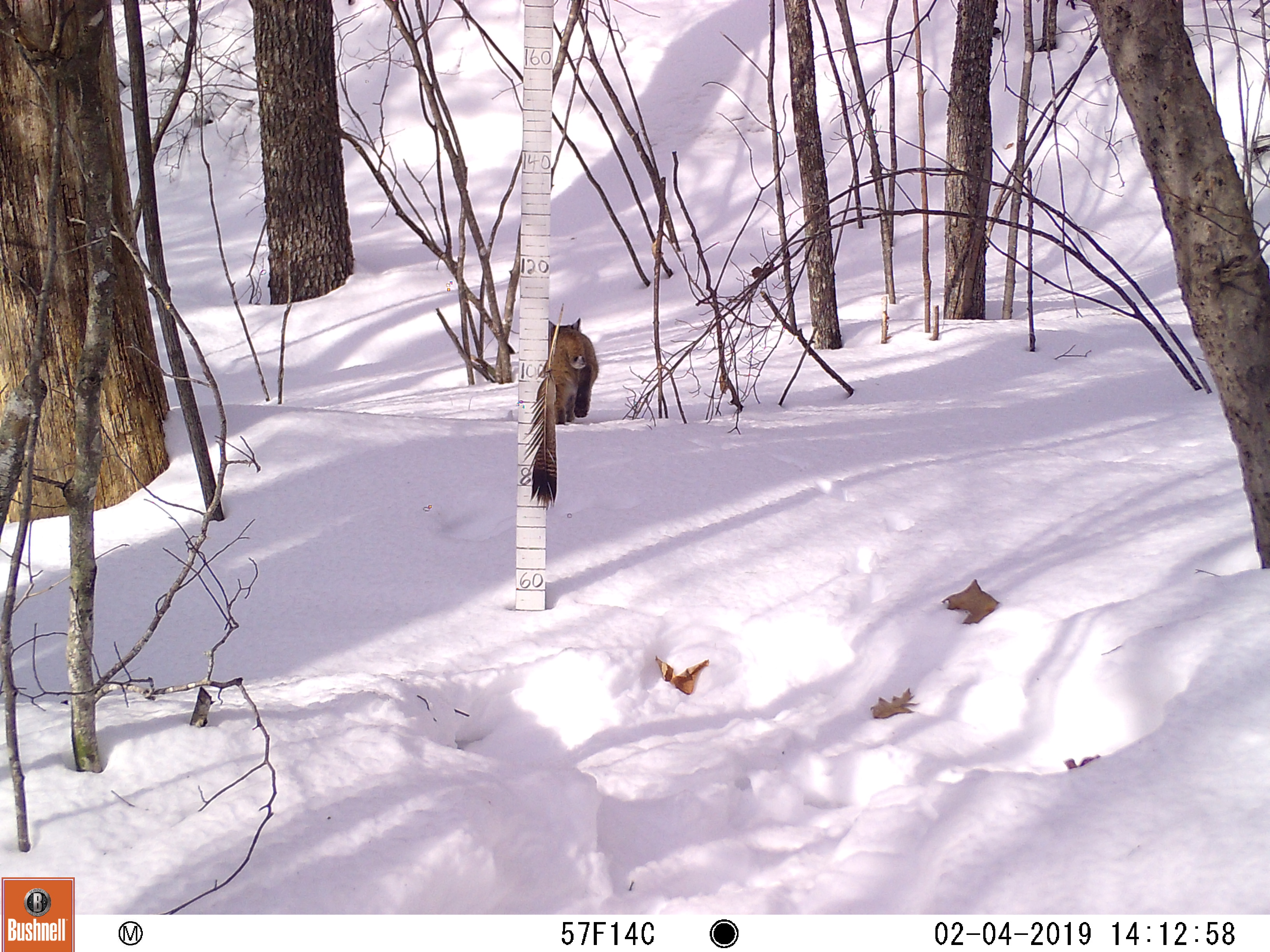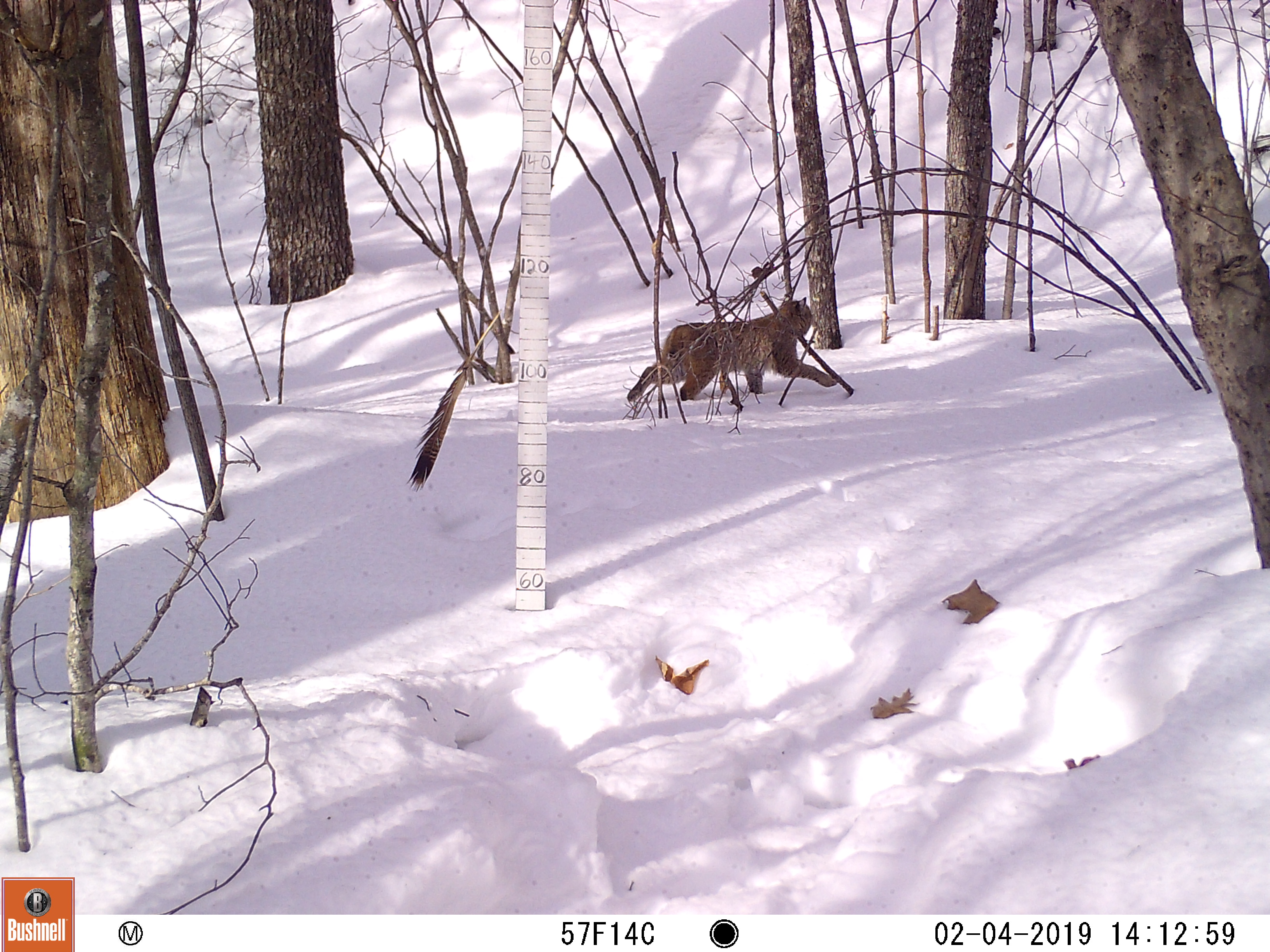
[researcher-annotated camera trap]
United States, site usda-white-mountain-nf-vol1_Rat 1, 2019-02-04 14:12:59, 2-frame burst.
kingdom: Animalia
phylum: Chordata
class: Mammalia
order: Carnivora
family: Felidae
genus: Lynx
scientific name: Lynx rufus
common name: bobcat